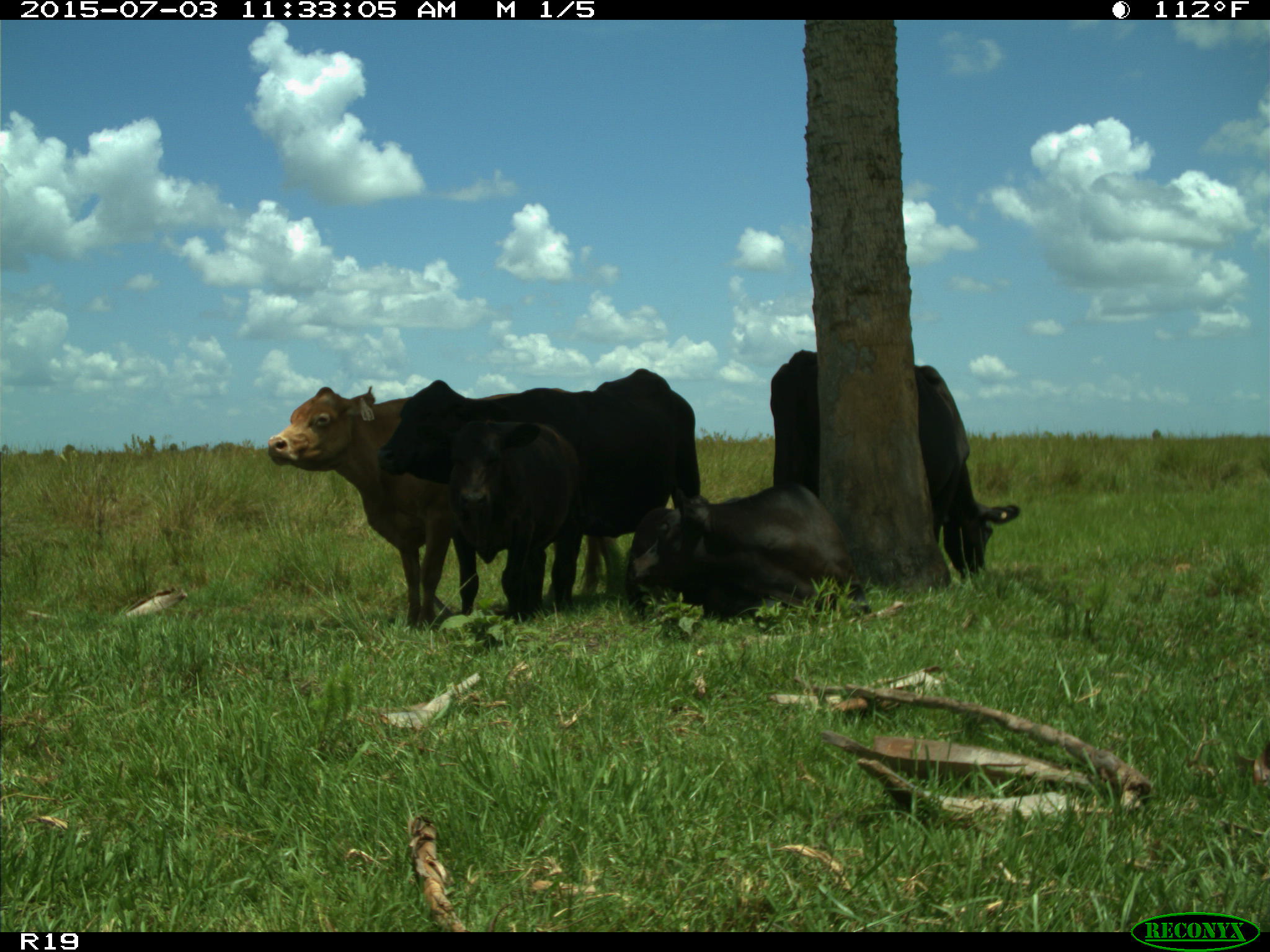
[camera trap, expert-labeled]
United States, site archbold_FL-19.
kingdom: Animalia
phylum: Chordata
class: Mammalia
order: Artiodactyla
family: Bovidae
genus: Bos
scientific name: Bos taurus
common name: domestic cow